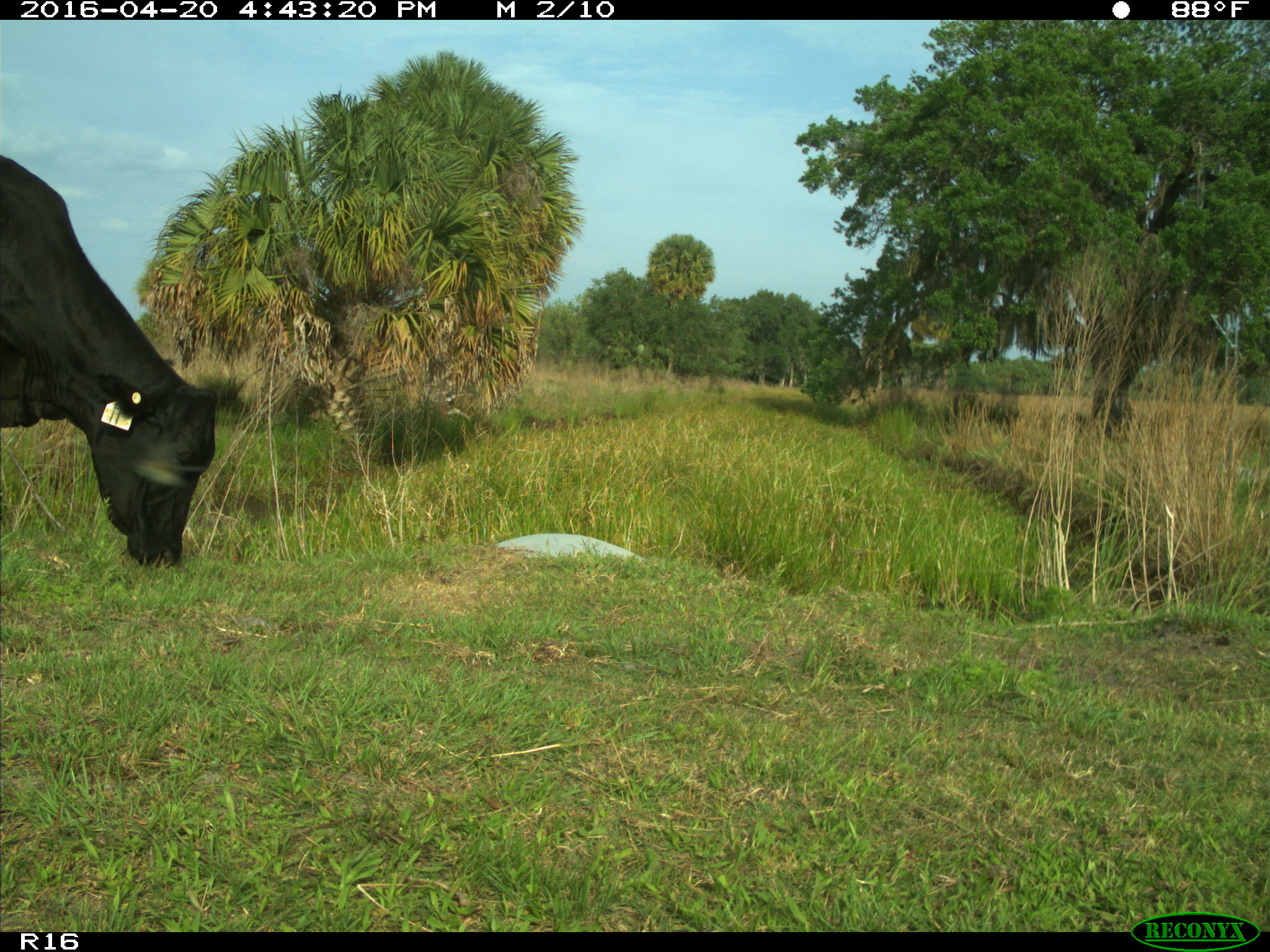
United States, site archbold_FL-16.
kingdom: Animalia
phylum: Chordata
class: Mammalia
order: Artiodactyla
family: Bovidae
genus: Bos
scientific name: Bos taurus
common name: domestic cow